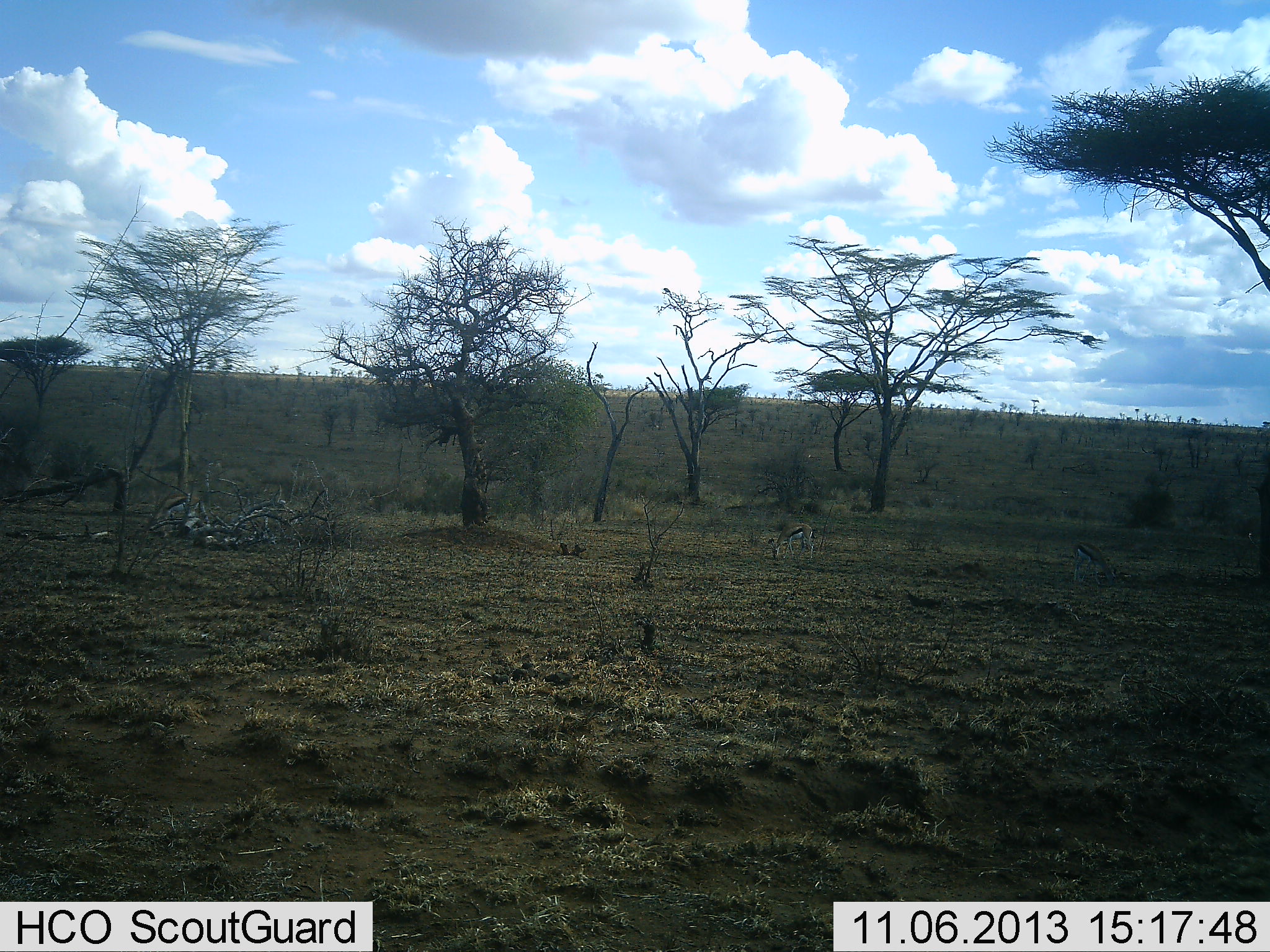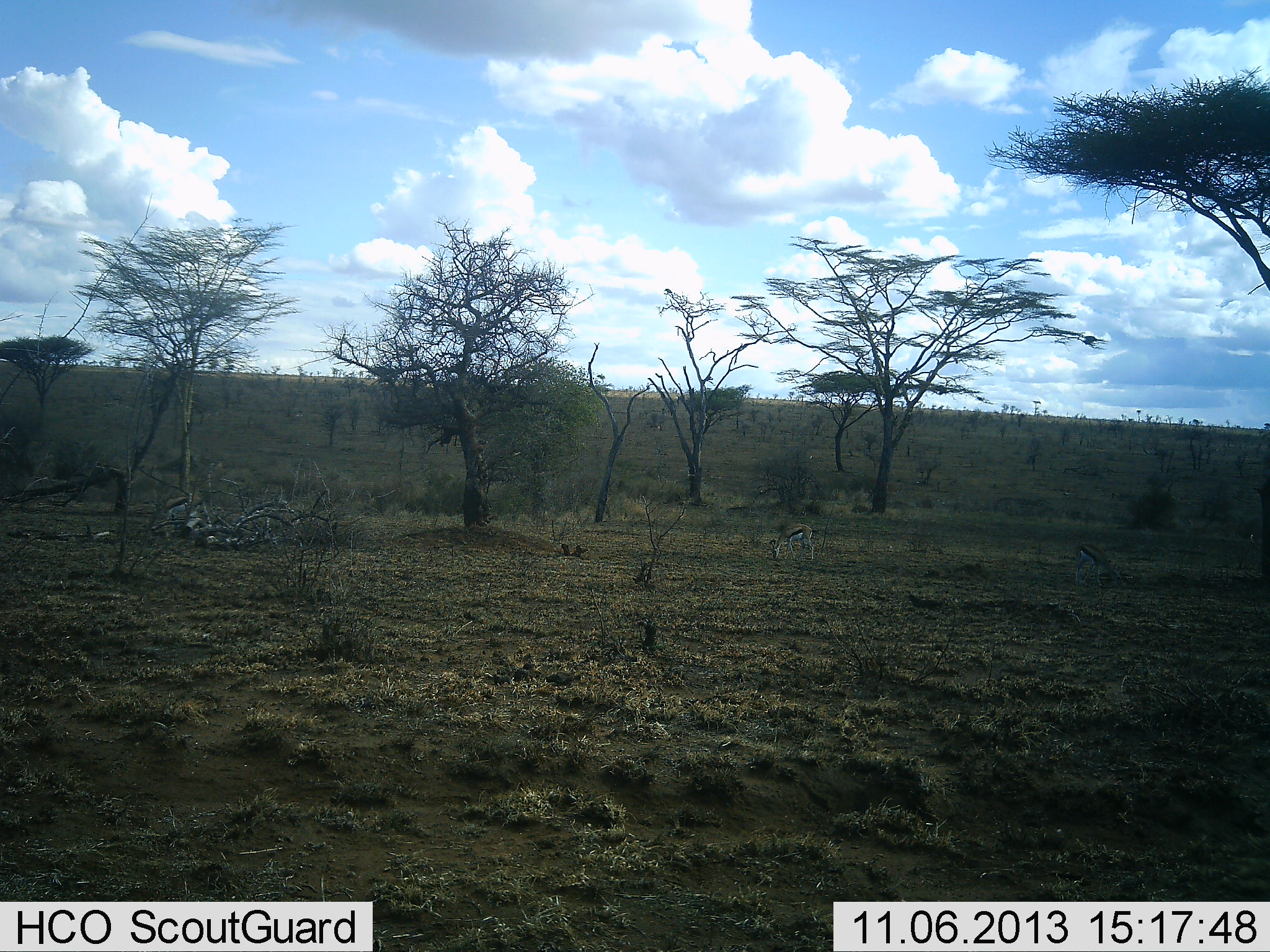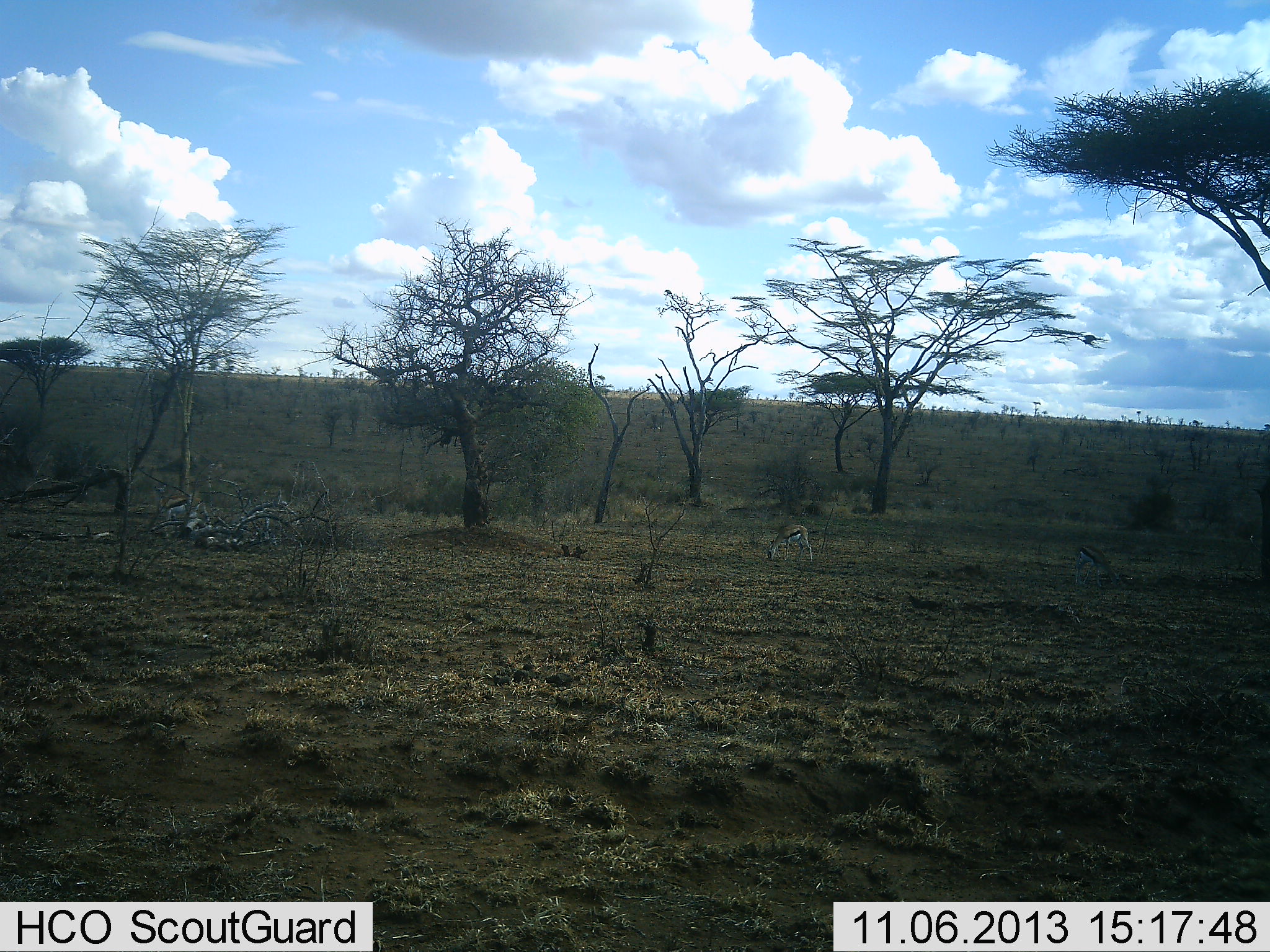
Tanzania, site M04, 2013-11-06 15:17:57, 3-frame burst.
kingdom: Animalia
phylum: Chordata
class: Mammalia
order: Artiodactyla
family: Bovidae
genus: Eudorcas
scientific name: Eudorcas thomsonii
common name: thomson's gazelle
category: gazellethomsons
Gazellethomsons (thomson's gazelle) (Eudorcas thomsonii), count 2. Behavior (volunteer vote fractions): standing 30%, resting 10%, moving 0%, interacting 0%. Young present (vote fraction): 0%. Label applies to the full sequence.